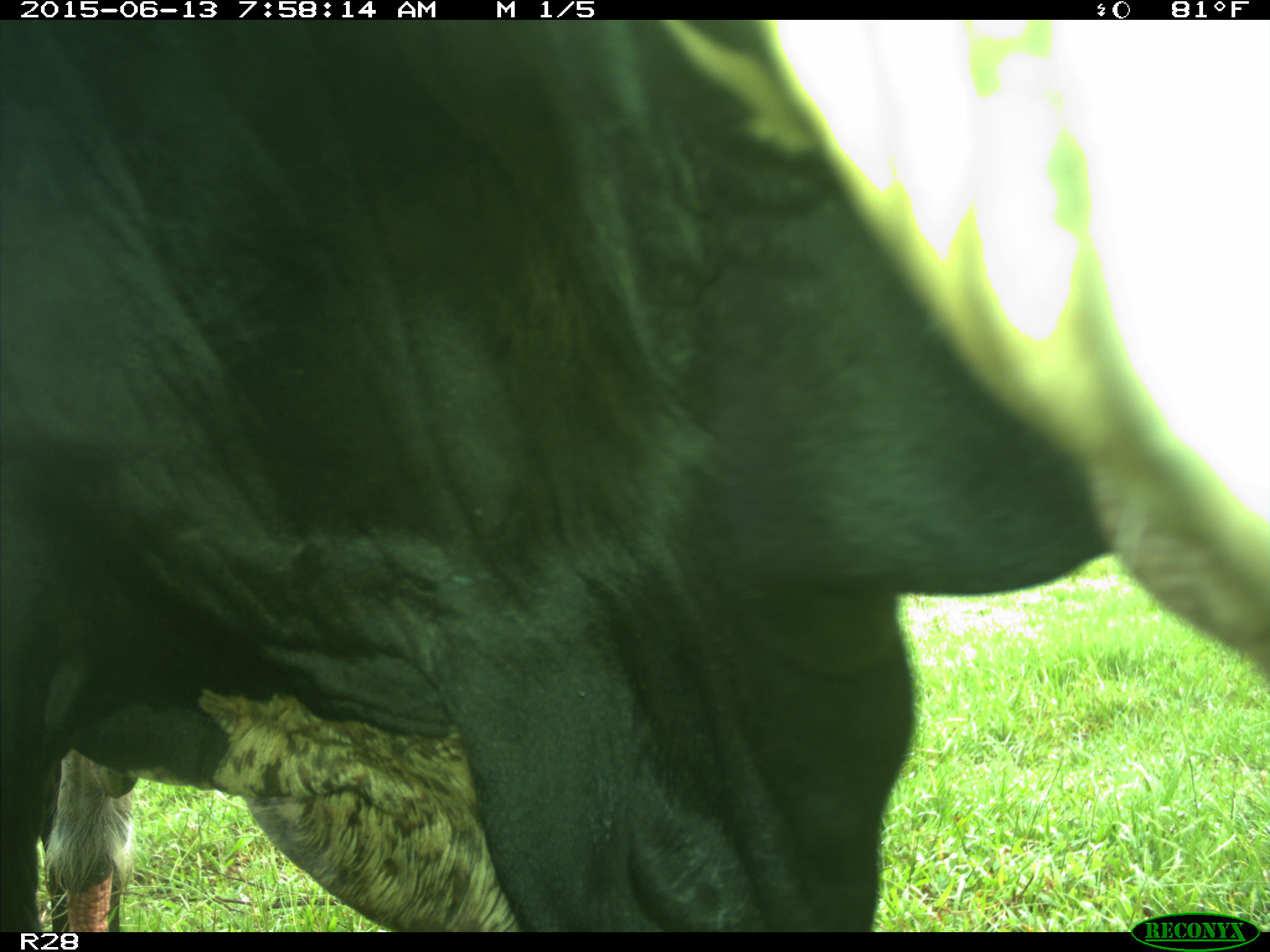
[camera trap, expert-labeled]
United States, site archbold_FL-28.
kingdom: Animalia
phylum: Chordata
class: Mammalia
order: Artiodactyla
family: Bovidae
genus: Bos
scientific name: Bos taurus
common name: domestic cow